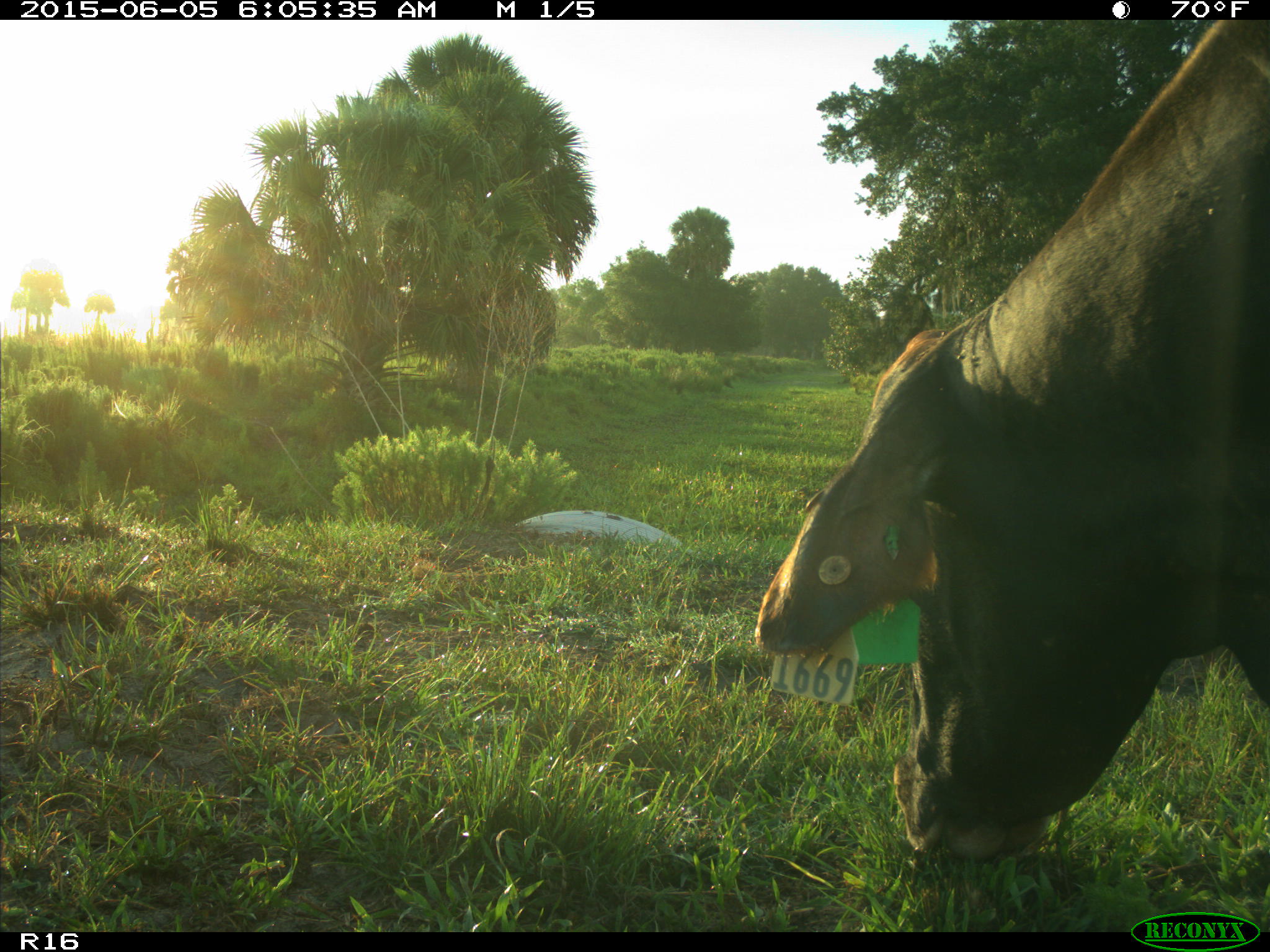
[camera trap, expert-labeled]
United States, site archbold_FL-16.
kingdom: Animalia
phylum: Chordata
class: Mammalia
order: Artiodactyla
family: Bovidae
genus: Bos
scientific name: Bos taurus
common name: domestic cow